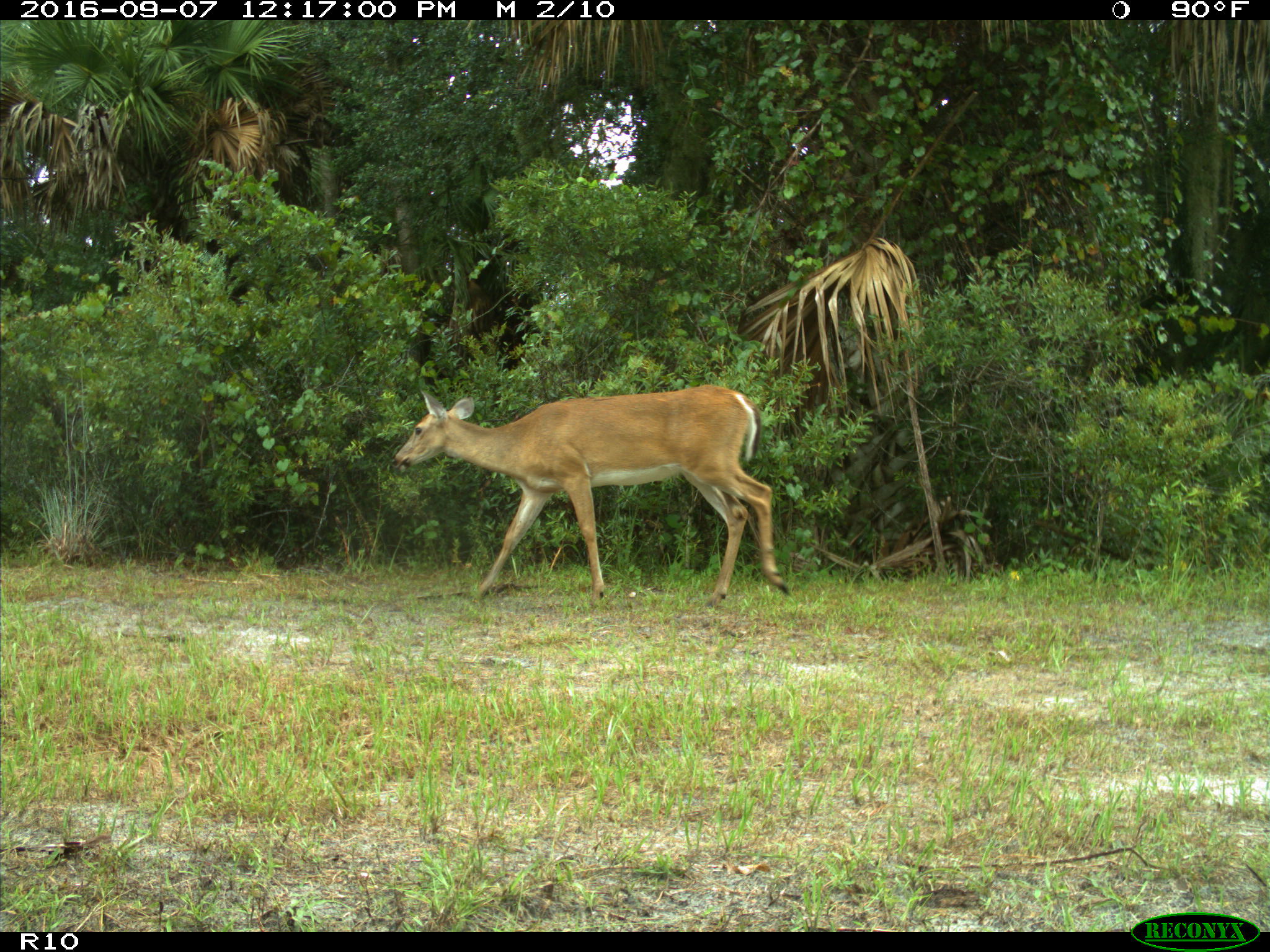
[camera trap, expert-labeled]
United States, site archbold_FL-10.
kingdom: Animalia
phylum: Chordata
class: Mammalia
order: Artiodactyla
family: Cervidae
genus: Odocoileus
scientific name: Odocoileus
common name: deer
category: unidentified deer